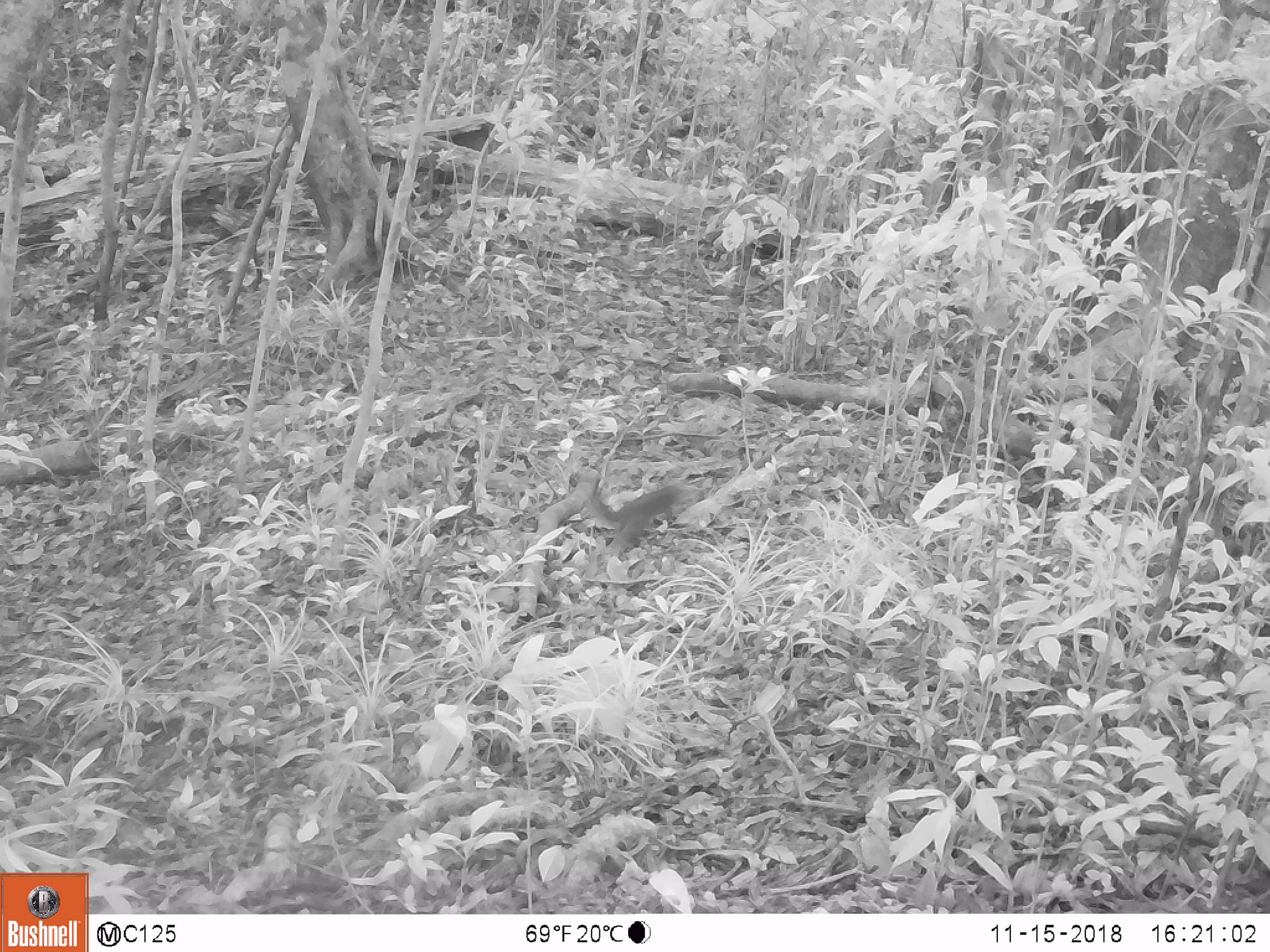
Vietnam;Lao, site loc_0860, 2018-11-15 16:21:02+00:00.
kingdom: Animalia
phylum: Chordata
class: Mammalia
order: Rodentia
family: Sciuridae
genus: Dremomys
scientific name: Dremomys rufigenis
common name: red-cheeked squirrel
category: red cheeked squirrel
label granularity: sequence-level